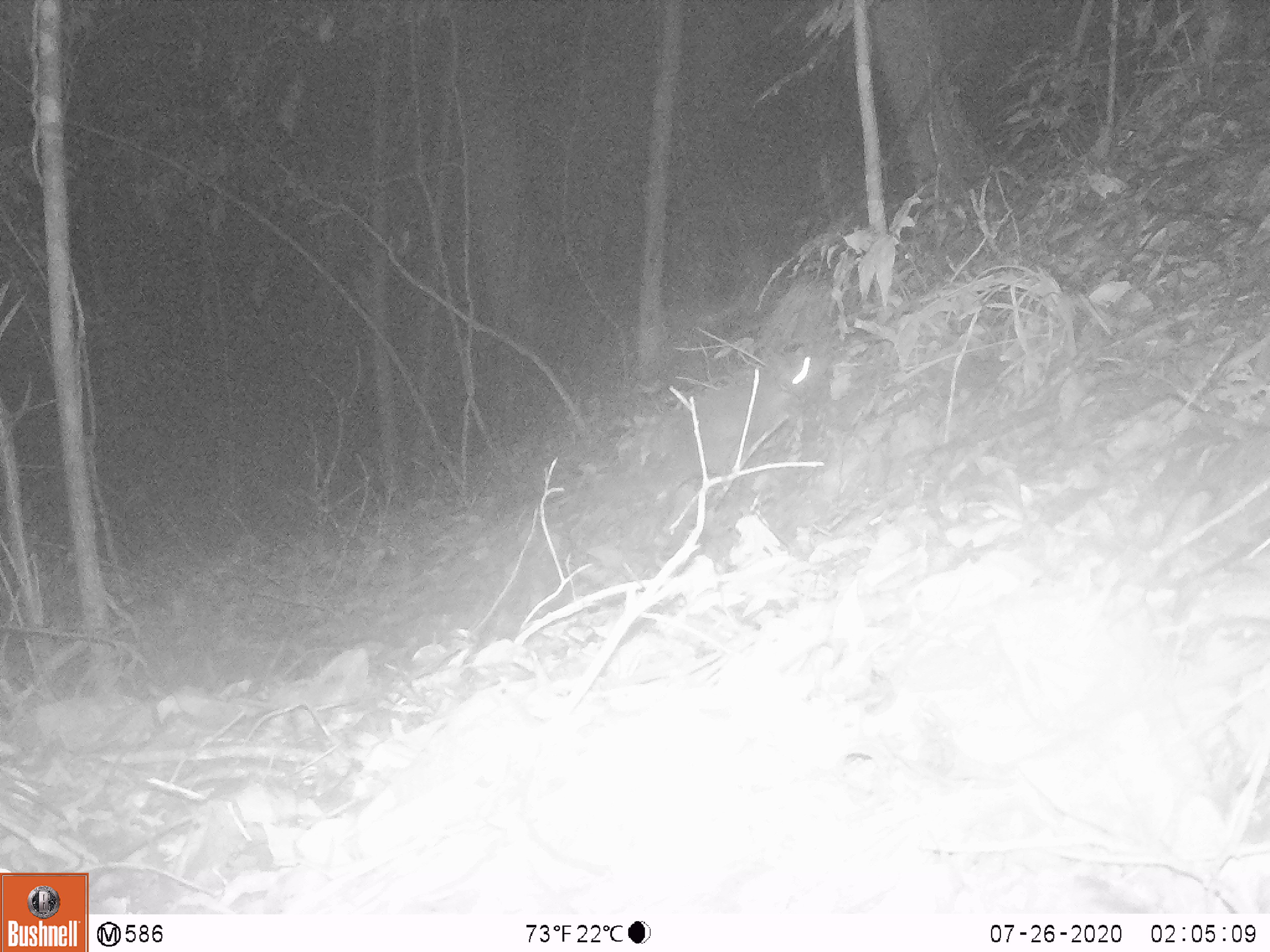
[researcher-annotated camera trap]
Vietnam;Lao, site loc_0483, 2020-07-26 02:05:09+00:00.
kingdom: Animalia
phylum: Chordata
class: Mammalia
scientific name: Mammalia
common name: mammal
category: unidentified small mammal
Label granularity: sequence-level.